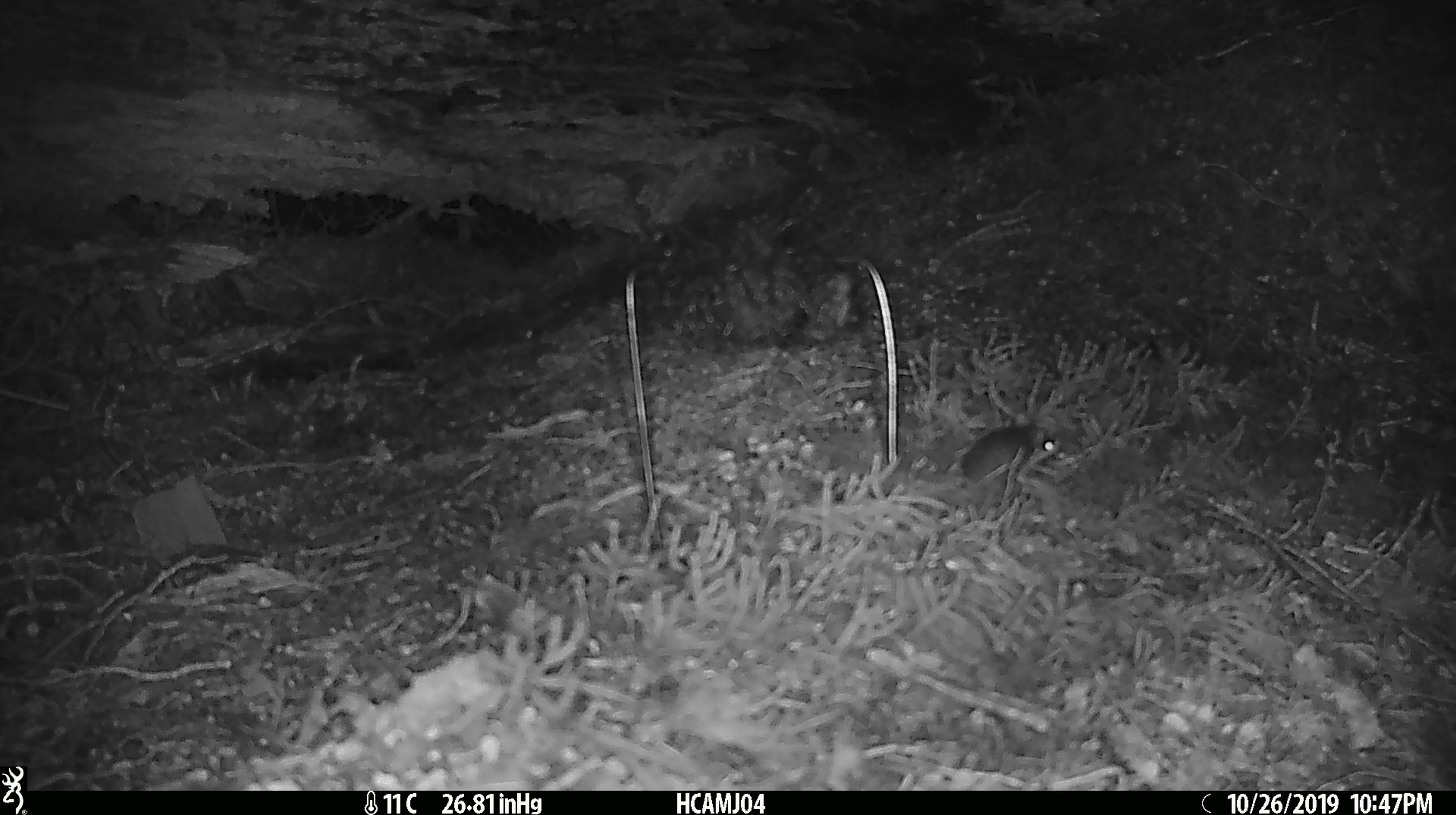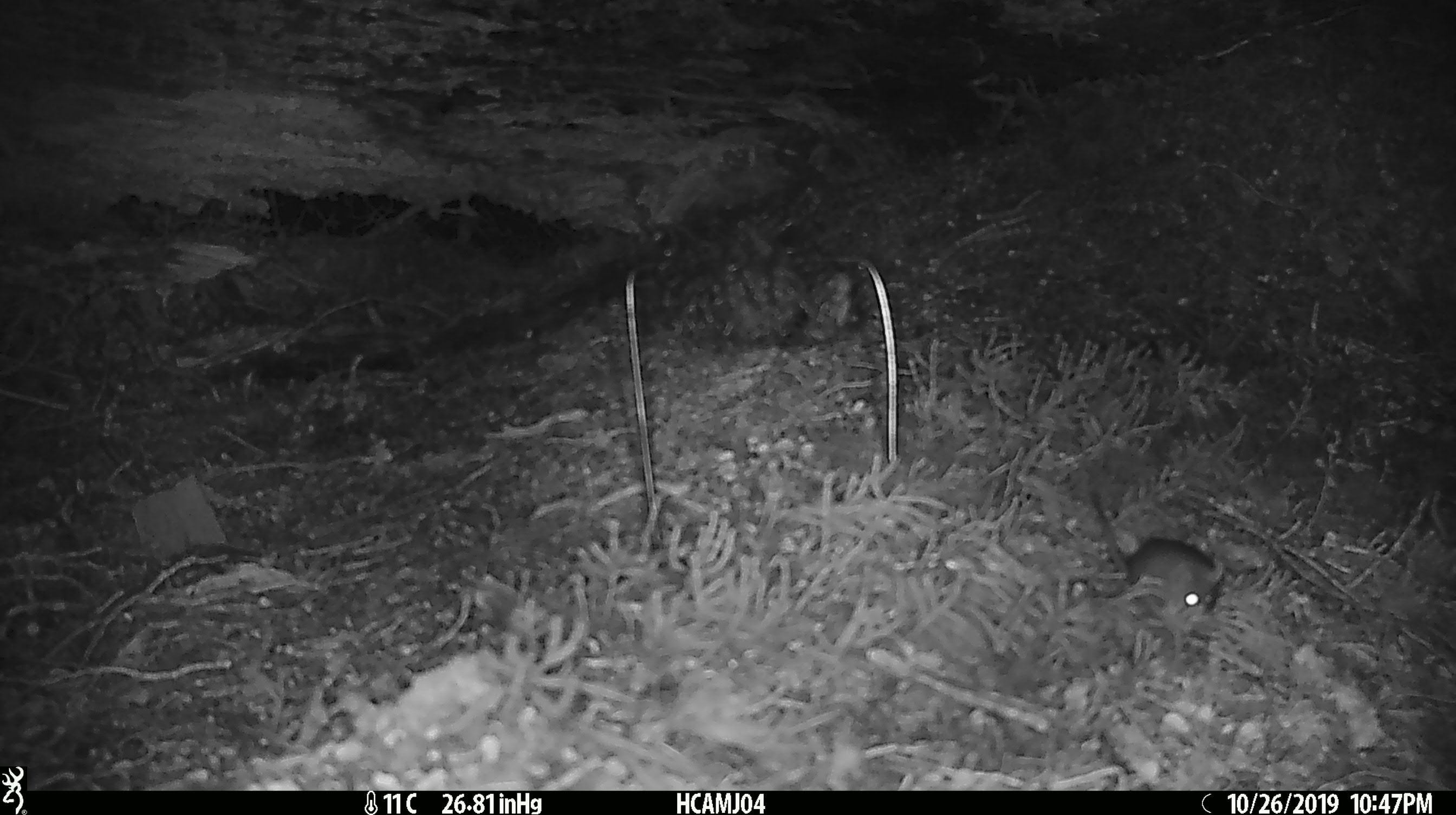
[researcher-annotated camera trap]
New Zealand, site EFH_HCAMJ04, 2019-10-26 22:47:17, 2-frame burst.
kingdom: Animalia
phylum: Chordata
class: Mammalia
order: Rodentia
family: Muridae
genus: Mus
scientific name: Mus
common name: mouse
Mouse (Mus).